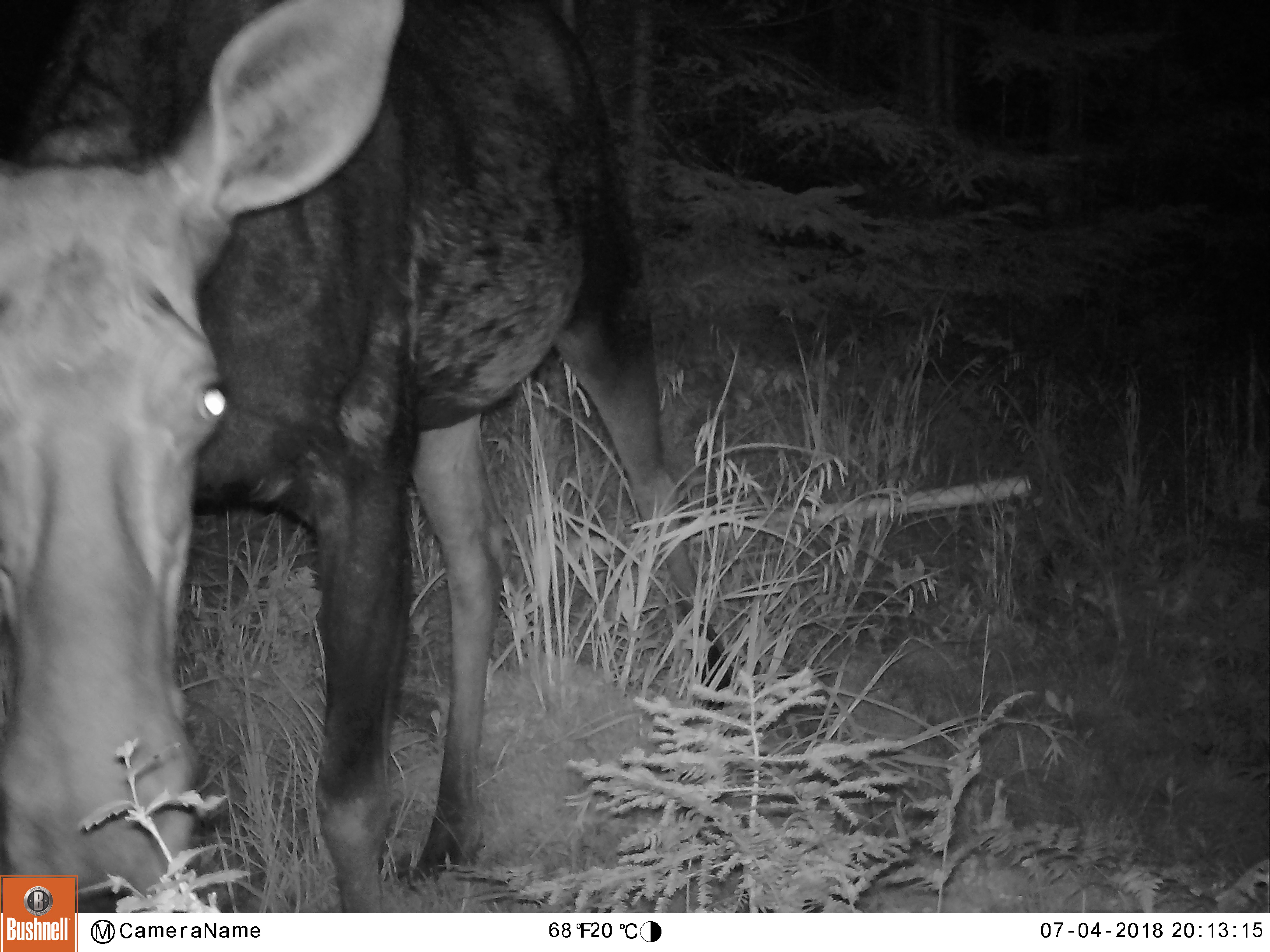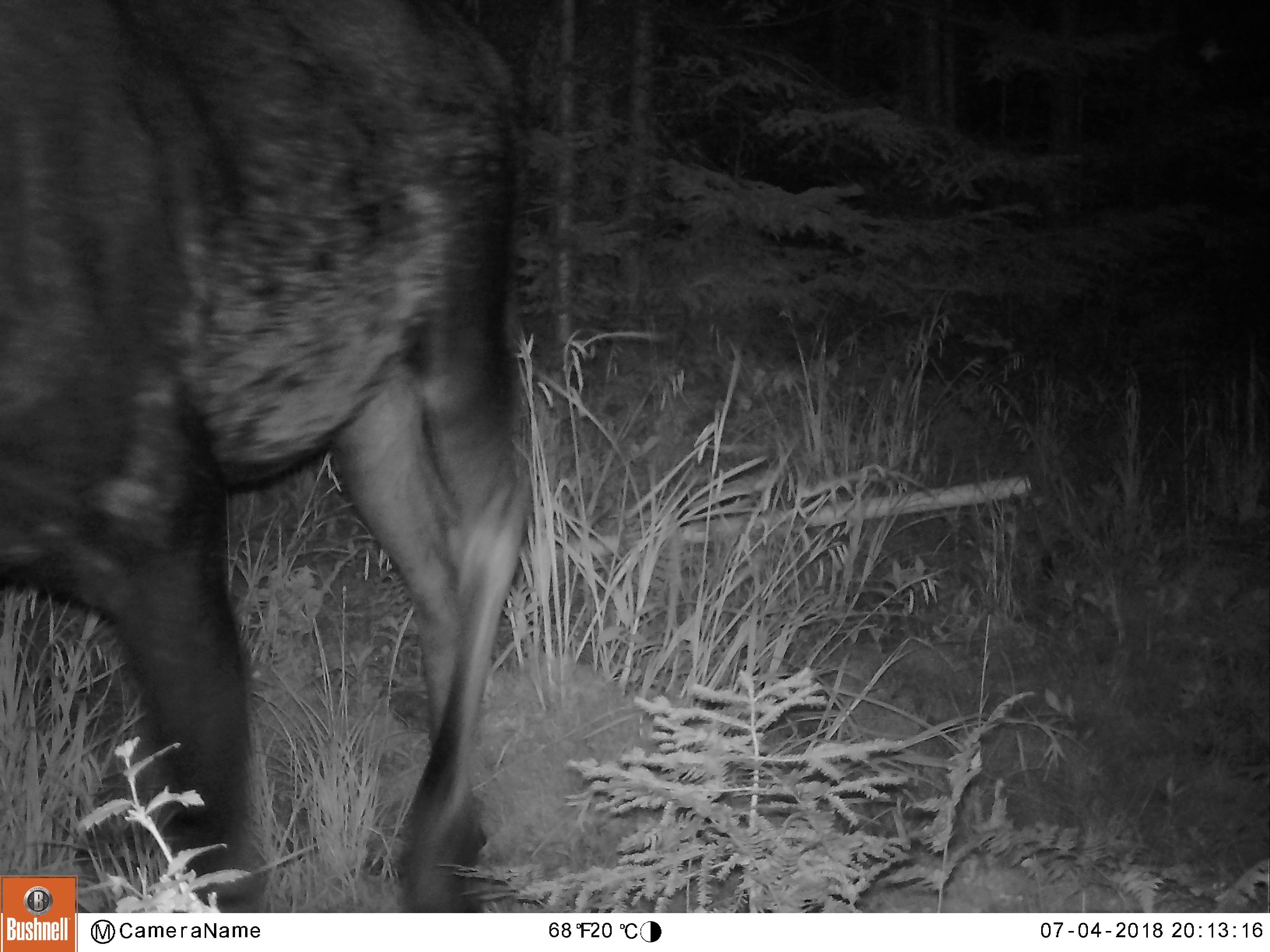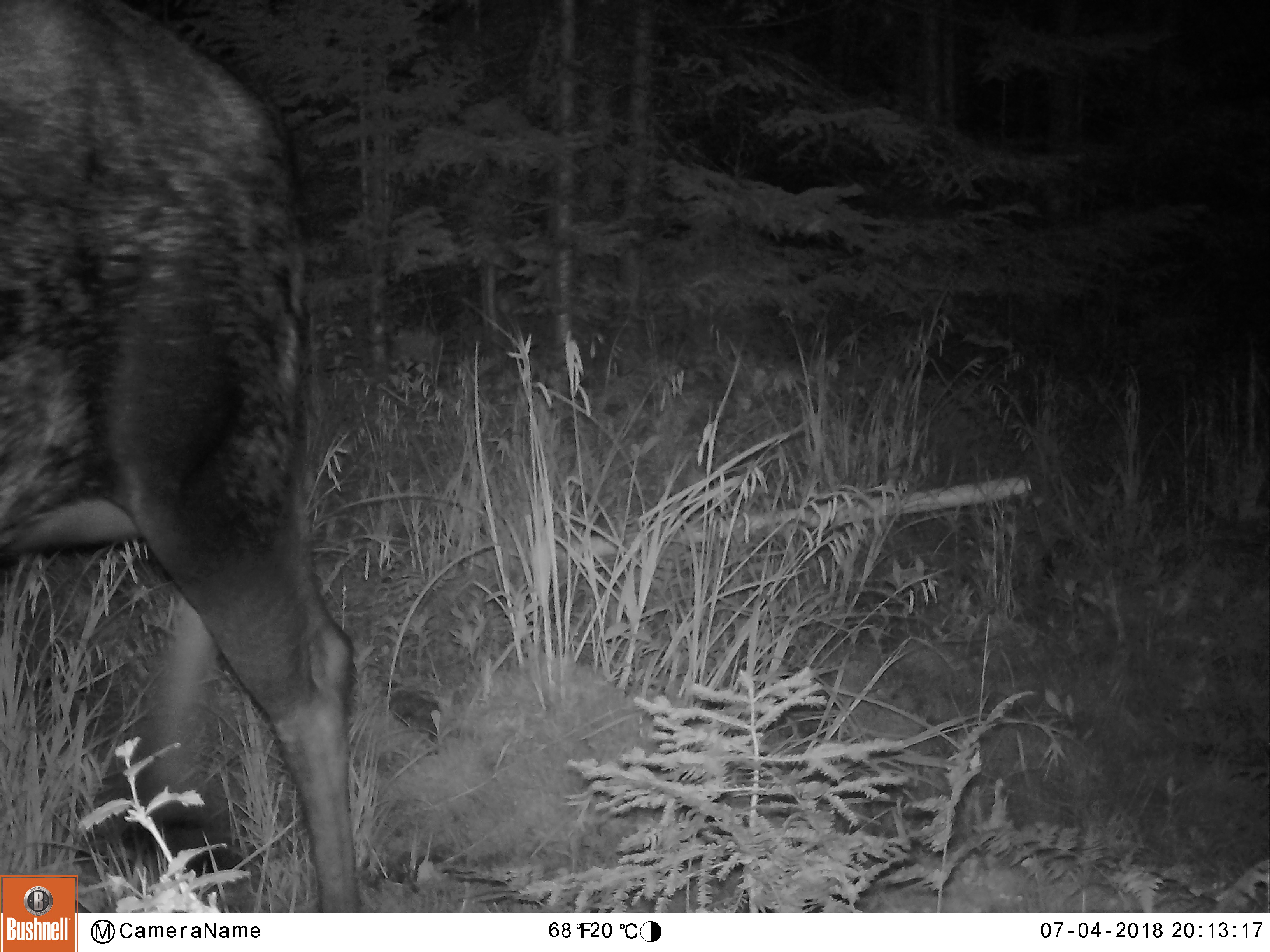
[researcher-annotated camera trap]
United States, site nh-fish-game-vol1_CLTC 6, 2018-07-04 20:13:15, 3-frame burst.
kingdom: Animalia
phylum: Chordata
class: Mammalia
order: Artiodactyla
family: Cervidae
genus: Alces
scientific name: Alces alces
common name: moose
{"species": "moose (Alces alces)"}